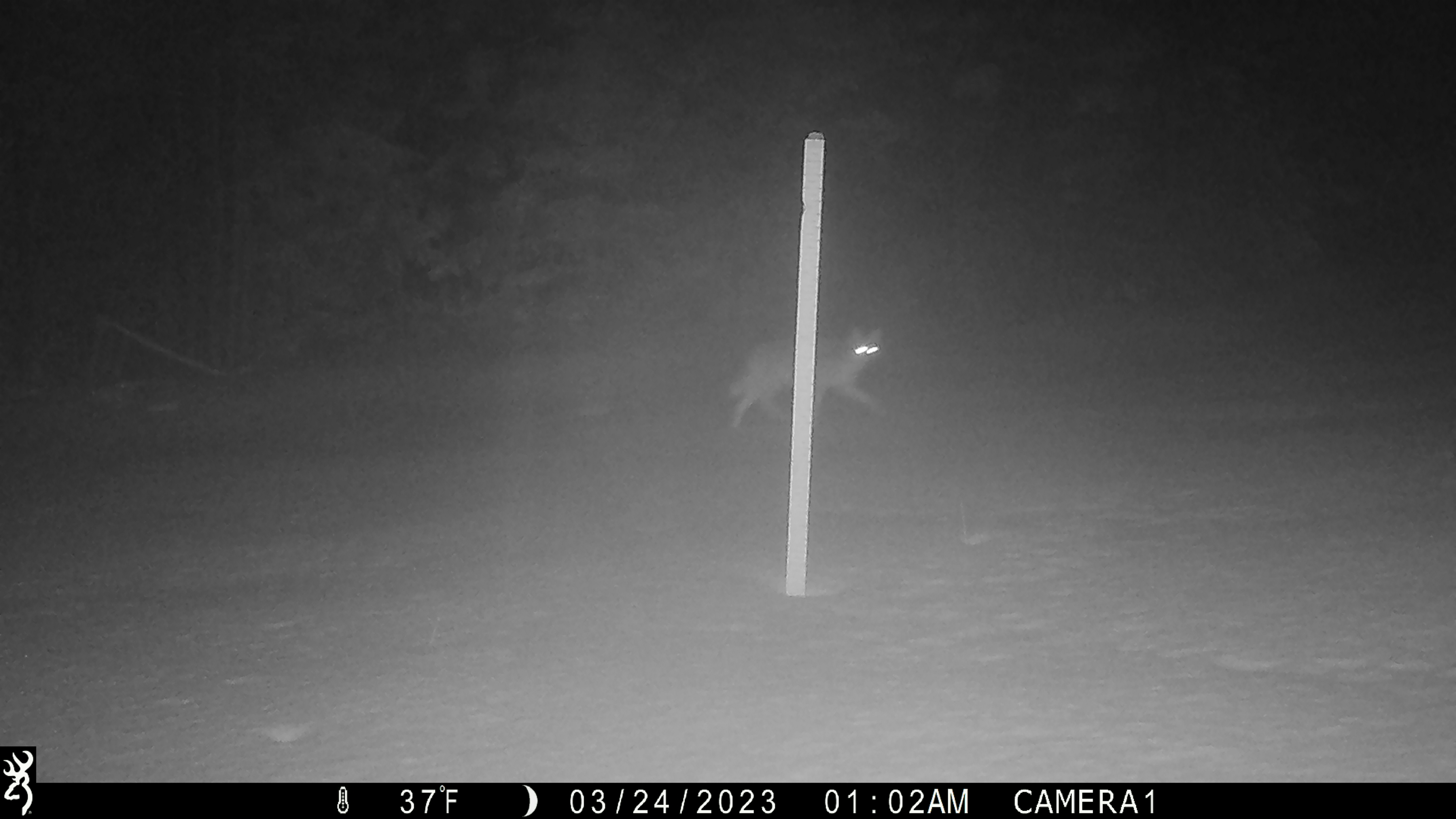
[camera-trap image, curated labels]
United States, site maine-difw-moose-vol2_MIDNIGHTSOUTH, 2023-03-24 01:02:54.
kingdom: Animalia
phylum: Chordata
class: Mammalia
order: Carnivora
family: Canidae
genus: Canis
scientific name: Canis latrans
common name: coyote